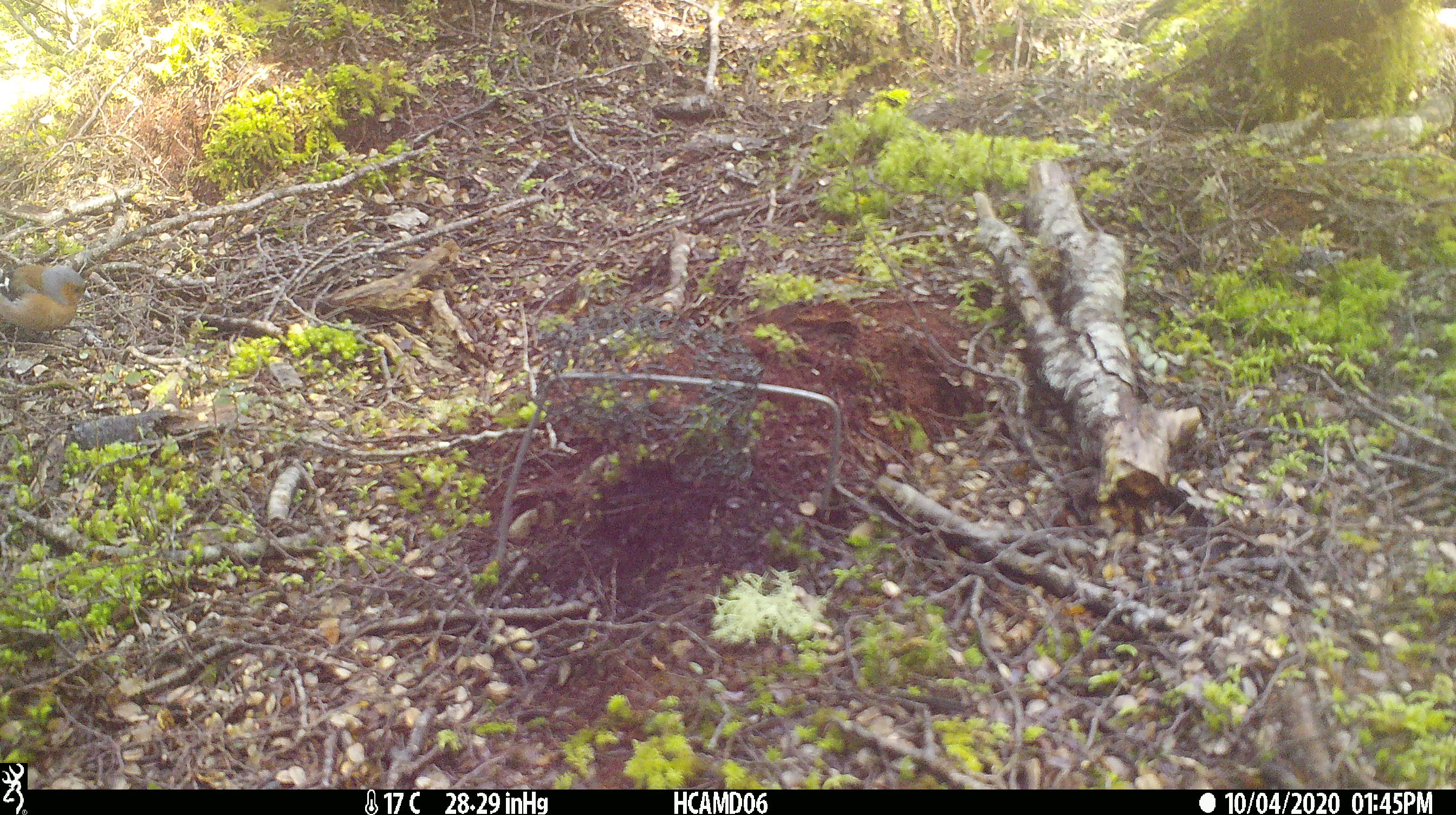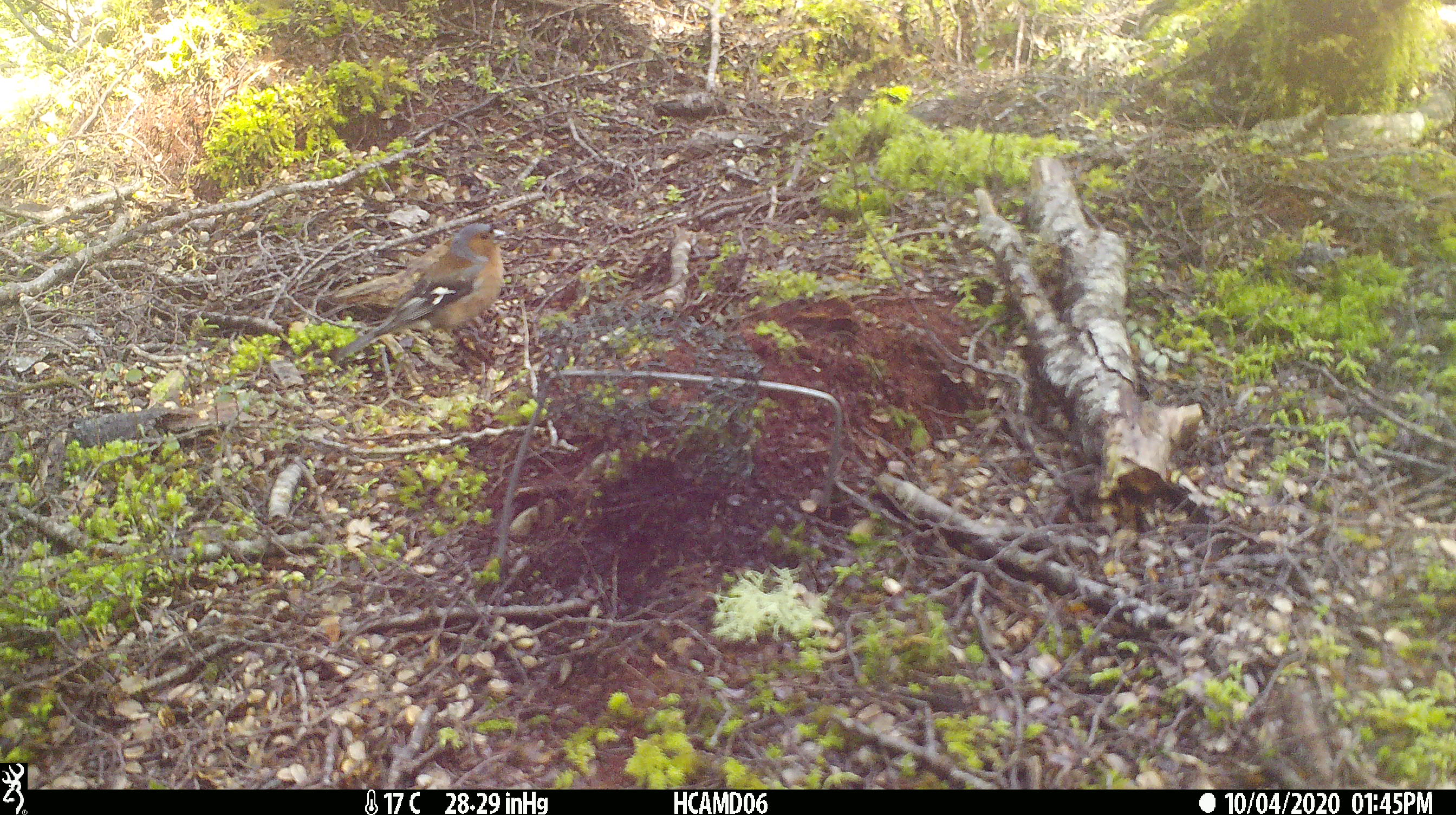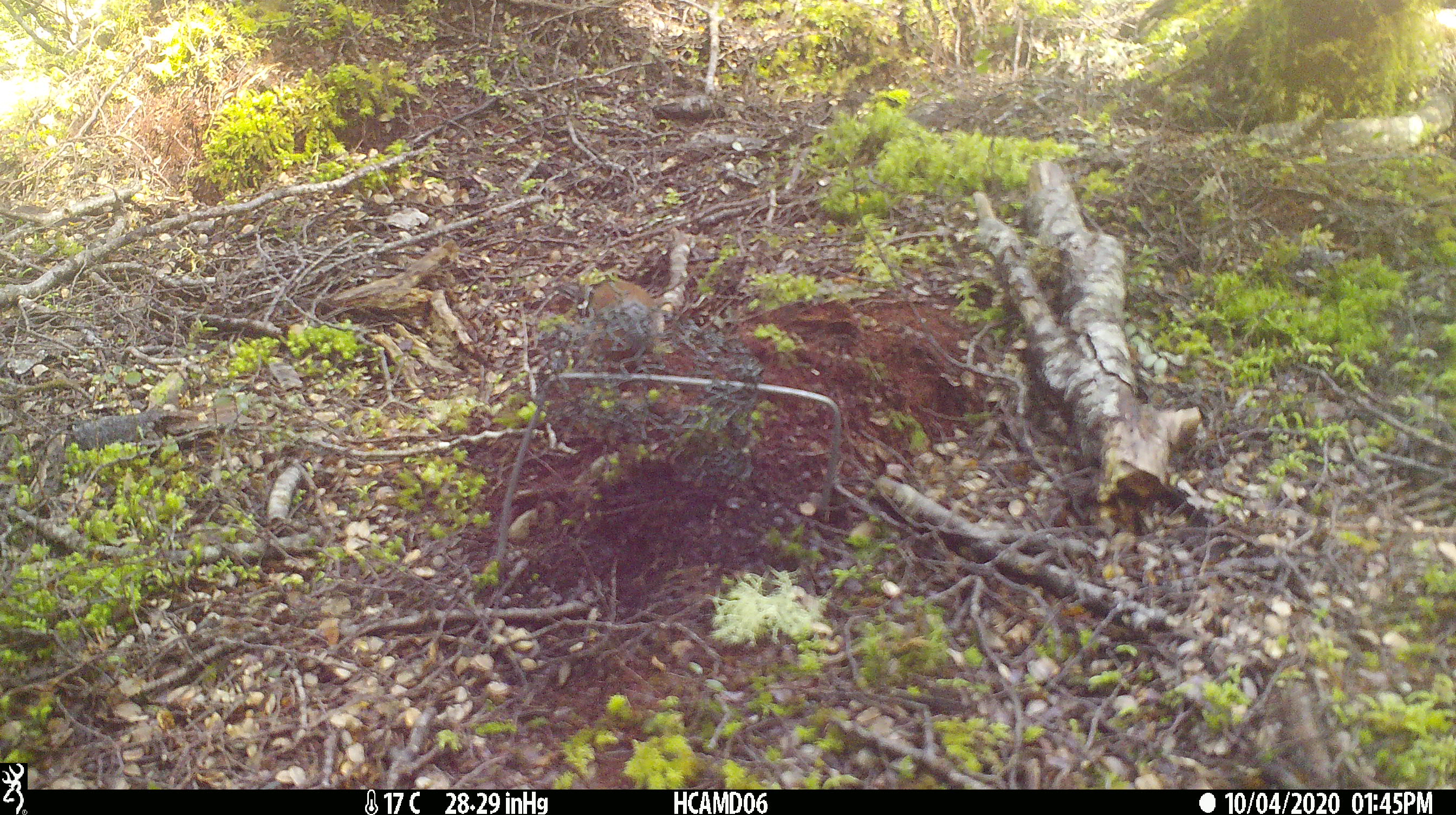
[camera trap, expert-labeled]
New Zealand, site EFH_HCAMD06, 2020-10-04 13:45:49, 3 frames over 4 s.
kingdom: Animalia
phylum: Chordata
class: Aves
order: Passeriformes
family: Fringillidae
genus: Fringilla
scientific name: Fringilla coelebs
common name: common chaffinch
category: chaffinch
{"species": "chaffinch (common chaffinch) (Fringilla coelebs)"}